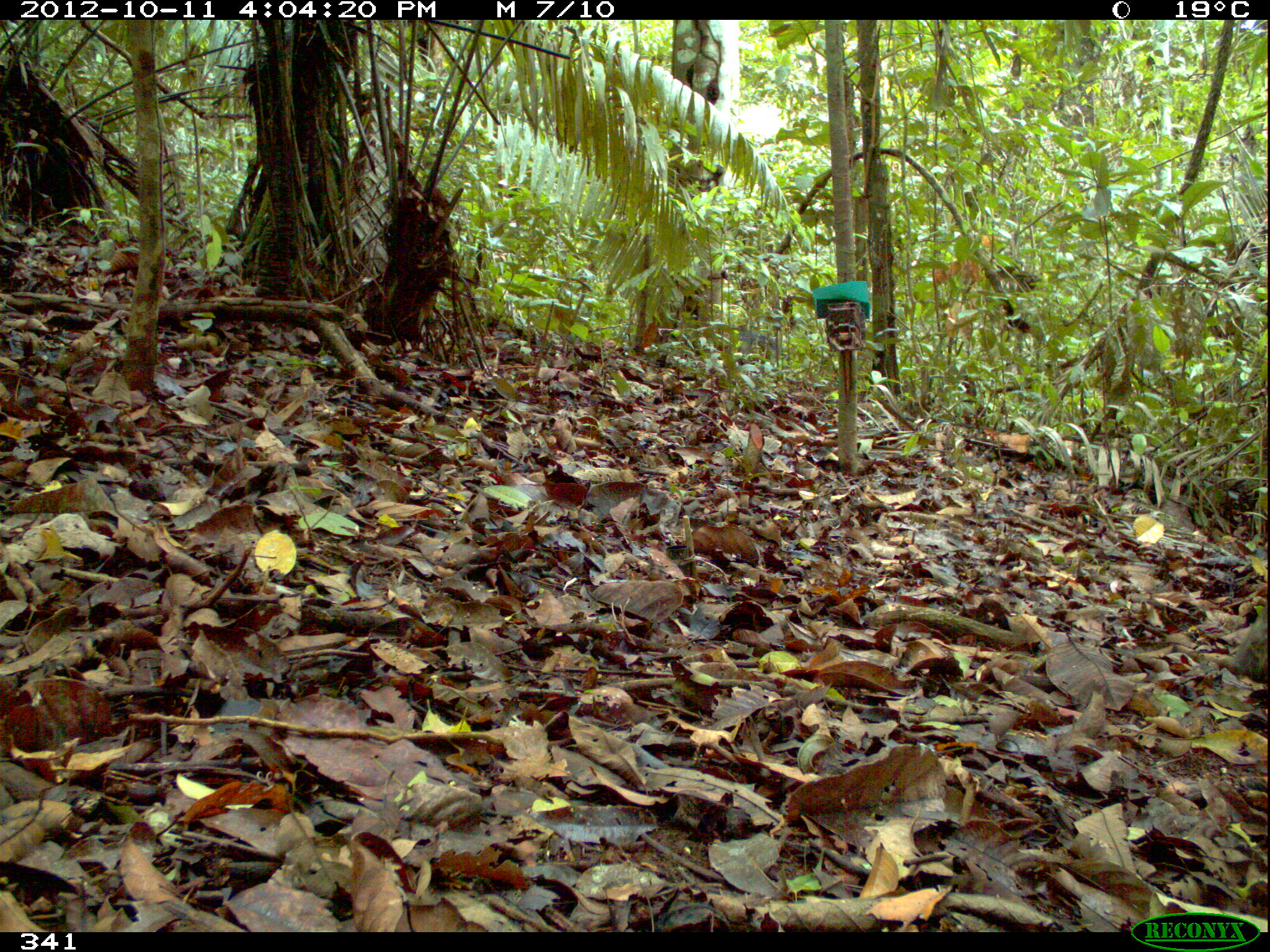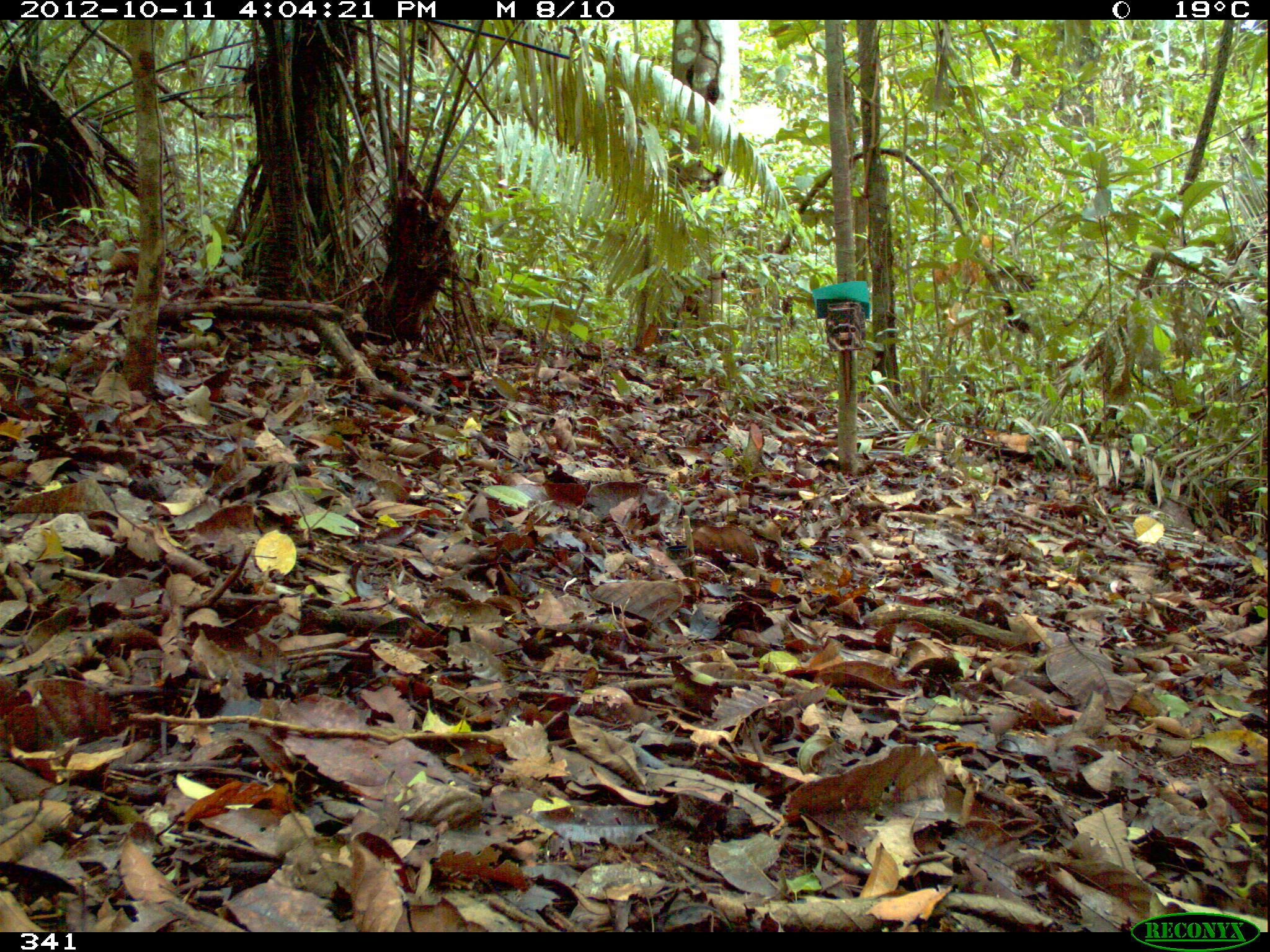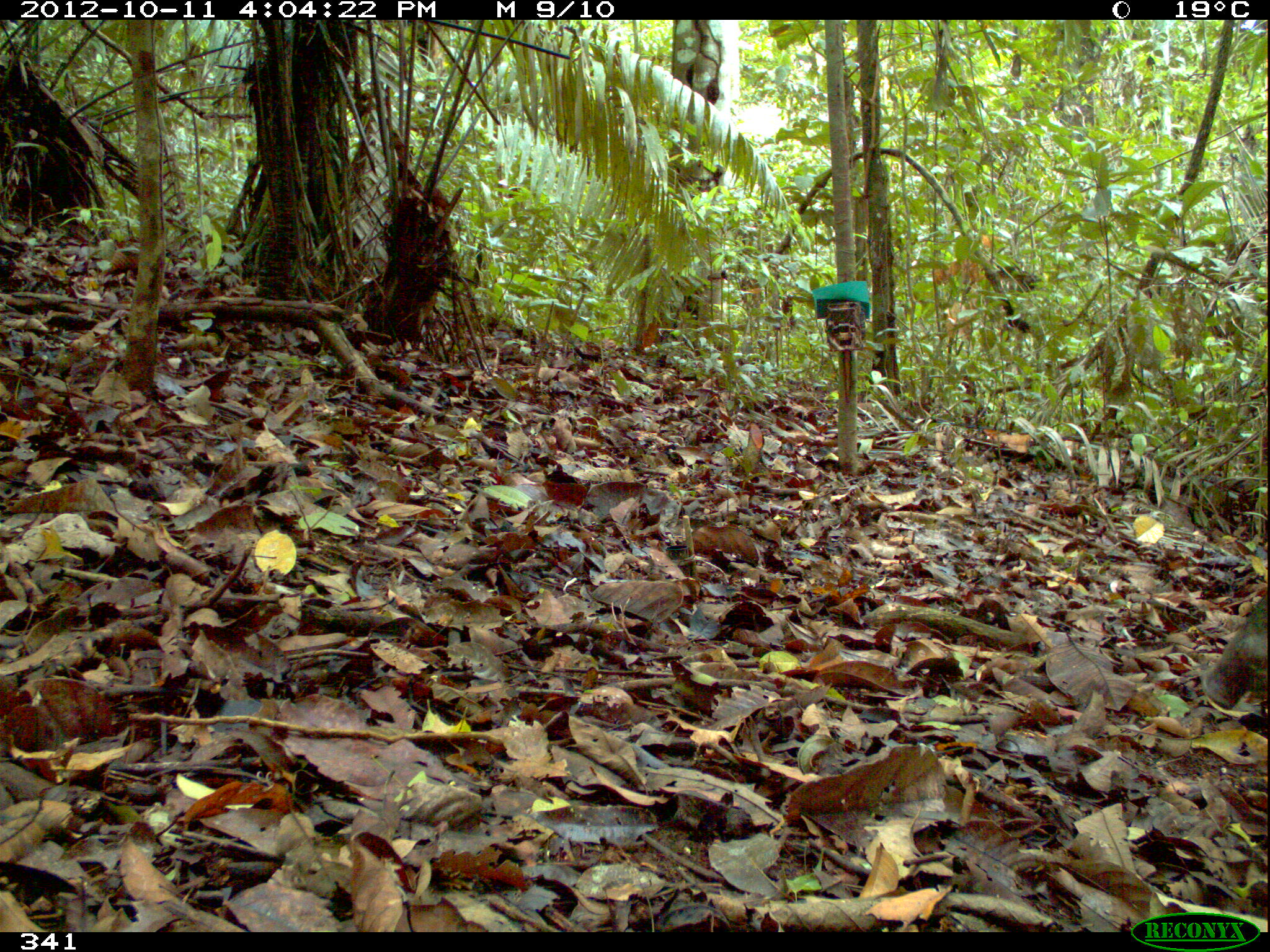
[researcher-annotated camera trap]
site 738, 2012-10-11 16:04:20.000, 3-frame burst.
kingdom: Animalia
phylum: Chordata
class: Mammalia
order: Artiodactyla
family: Tayassuidae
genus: Tayassu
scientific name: Tayassu pecari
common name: white-lipped peccary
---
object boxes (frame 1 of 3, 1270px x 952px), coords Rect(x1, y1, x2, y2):
tayassu pecari: Rect(1222, 593, 1269, 687); Rect(724, 326, 783, 372)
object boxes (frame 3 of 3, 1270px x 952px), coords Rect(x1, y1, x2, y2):
tayassu pecari: Rect(1198, 589, 1268, 710)